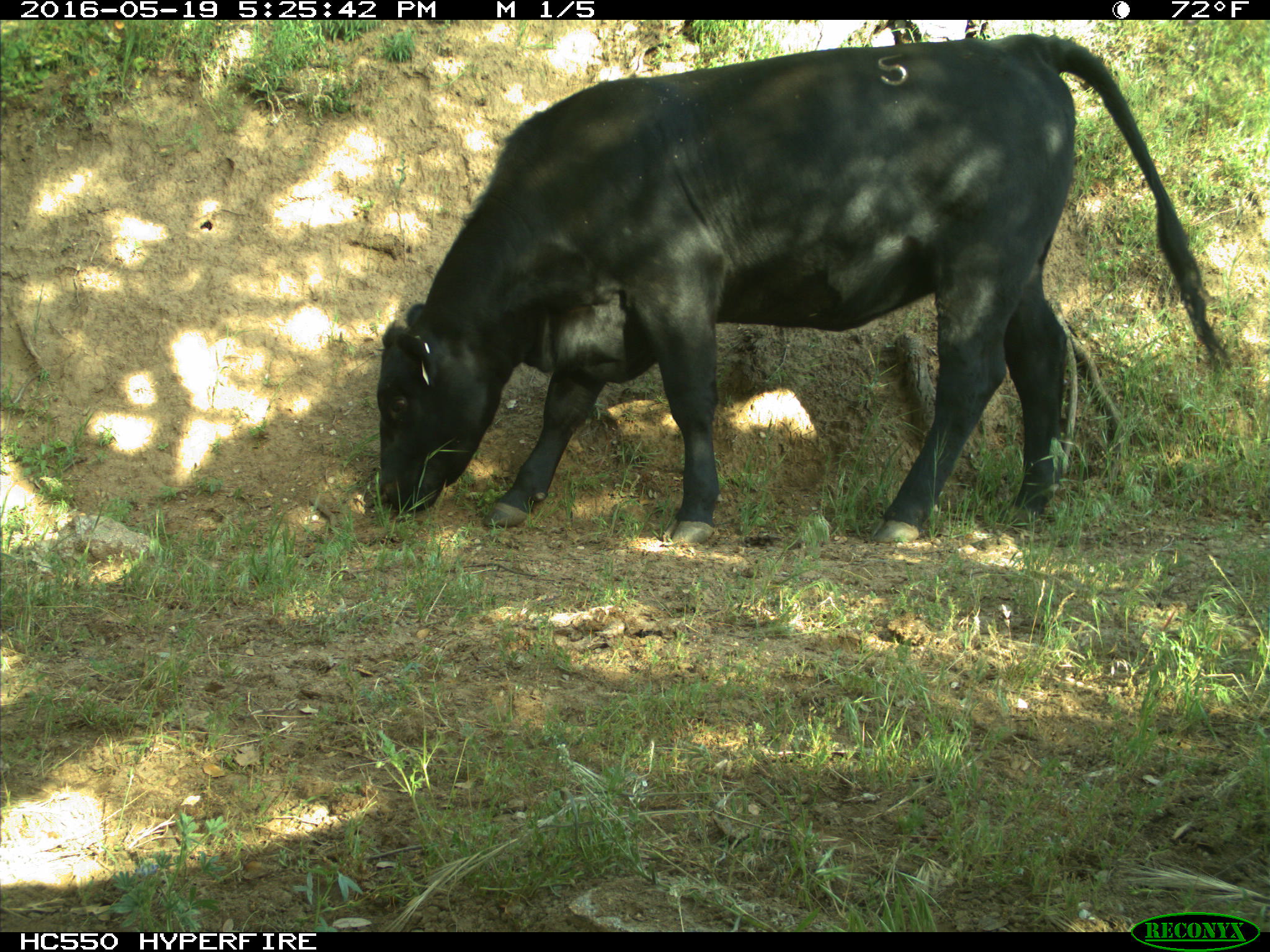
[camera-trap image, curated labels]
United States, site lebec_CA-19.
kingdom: Animalia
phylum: Chordata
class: Mammalia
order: Artiodactyla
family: Bovidae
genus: Bos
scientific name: Bos taurus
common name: domestic cow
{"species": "Bos taurus (domestic cow)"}